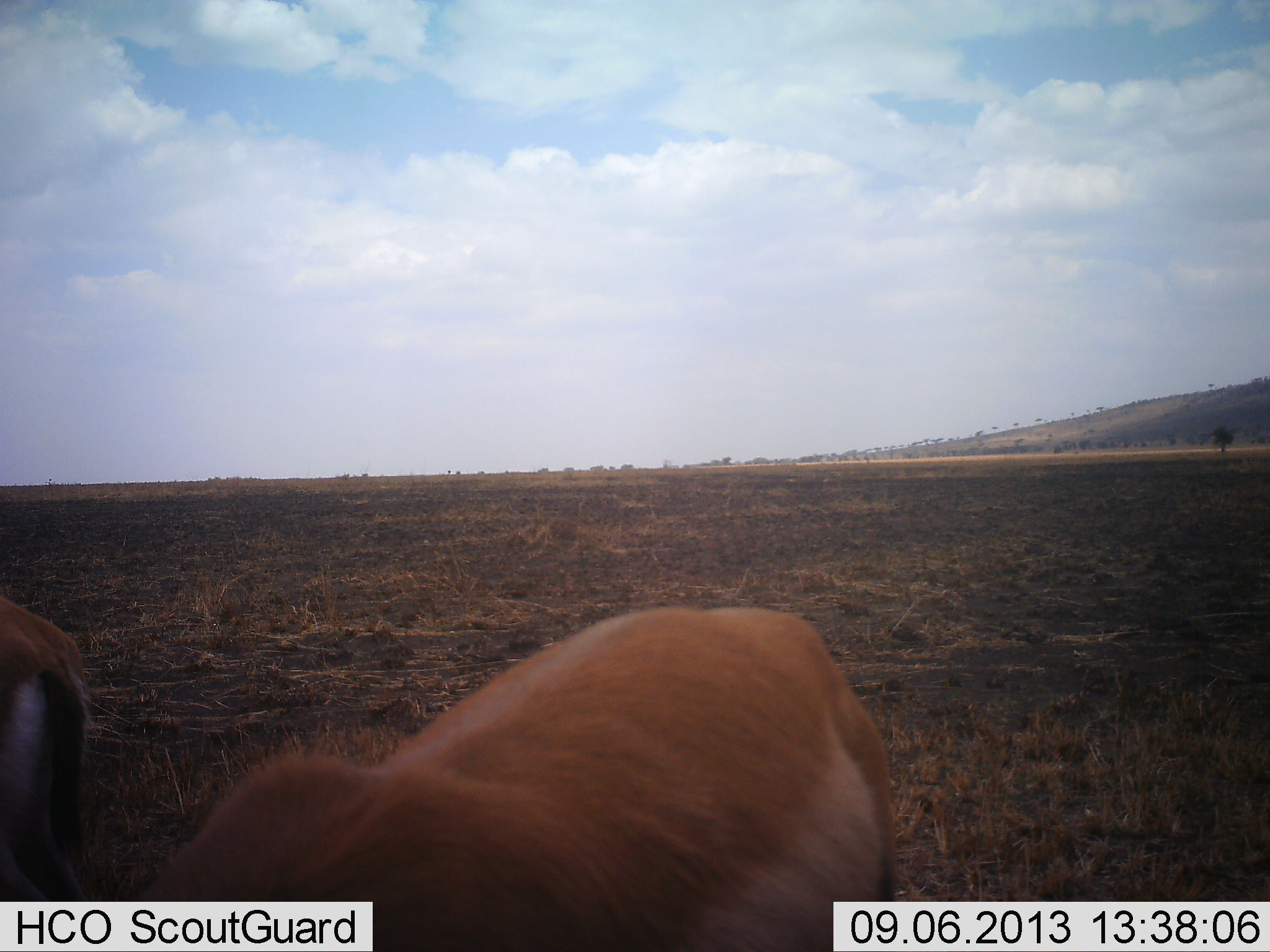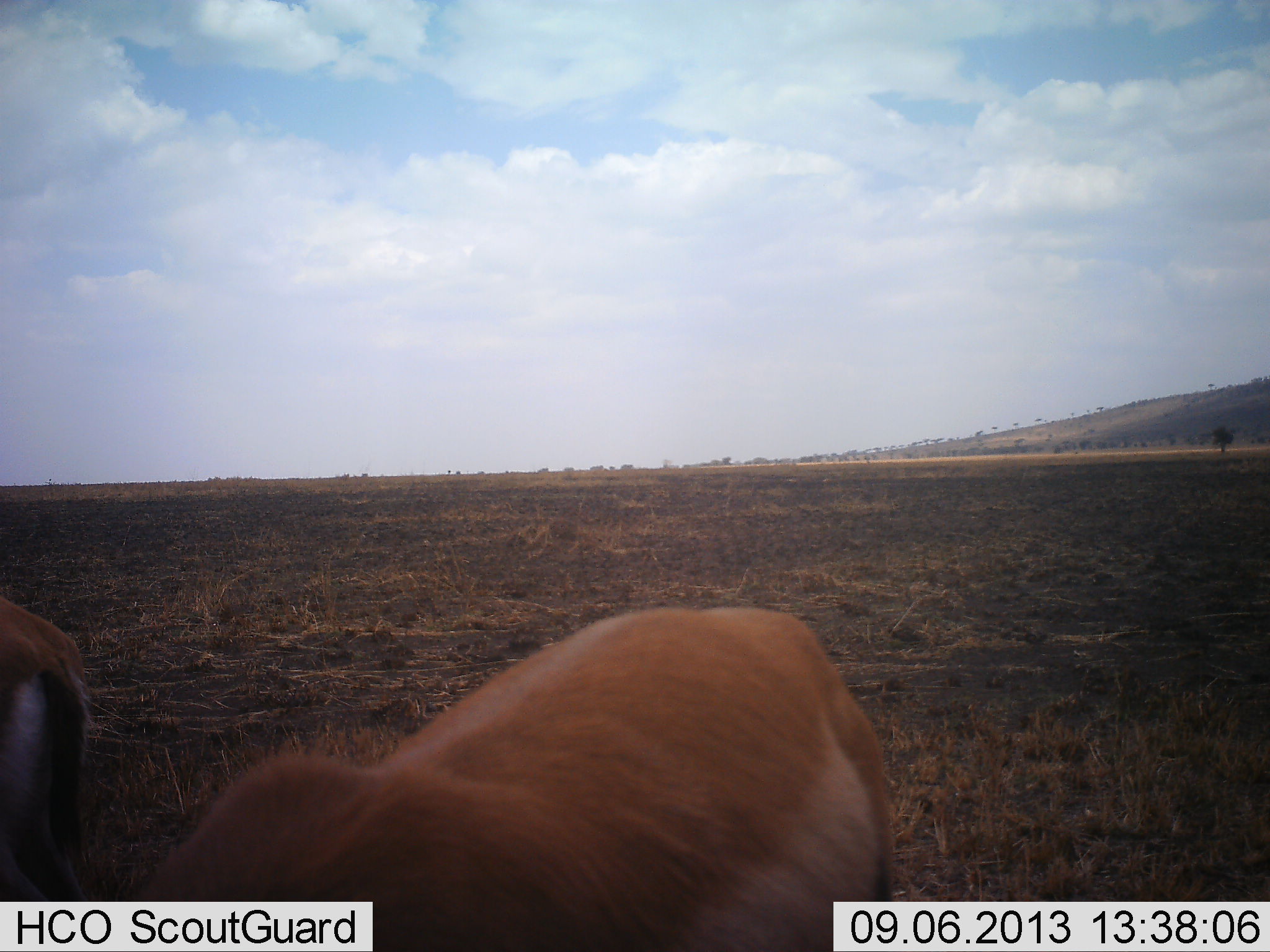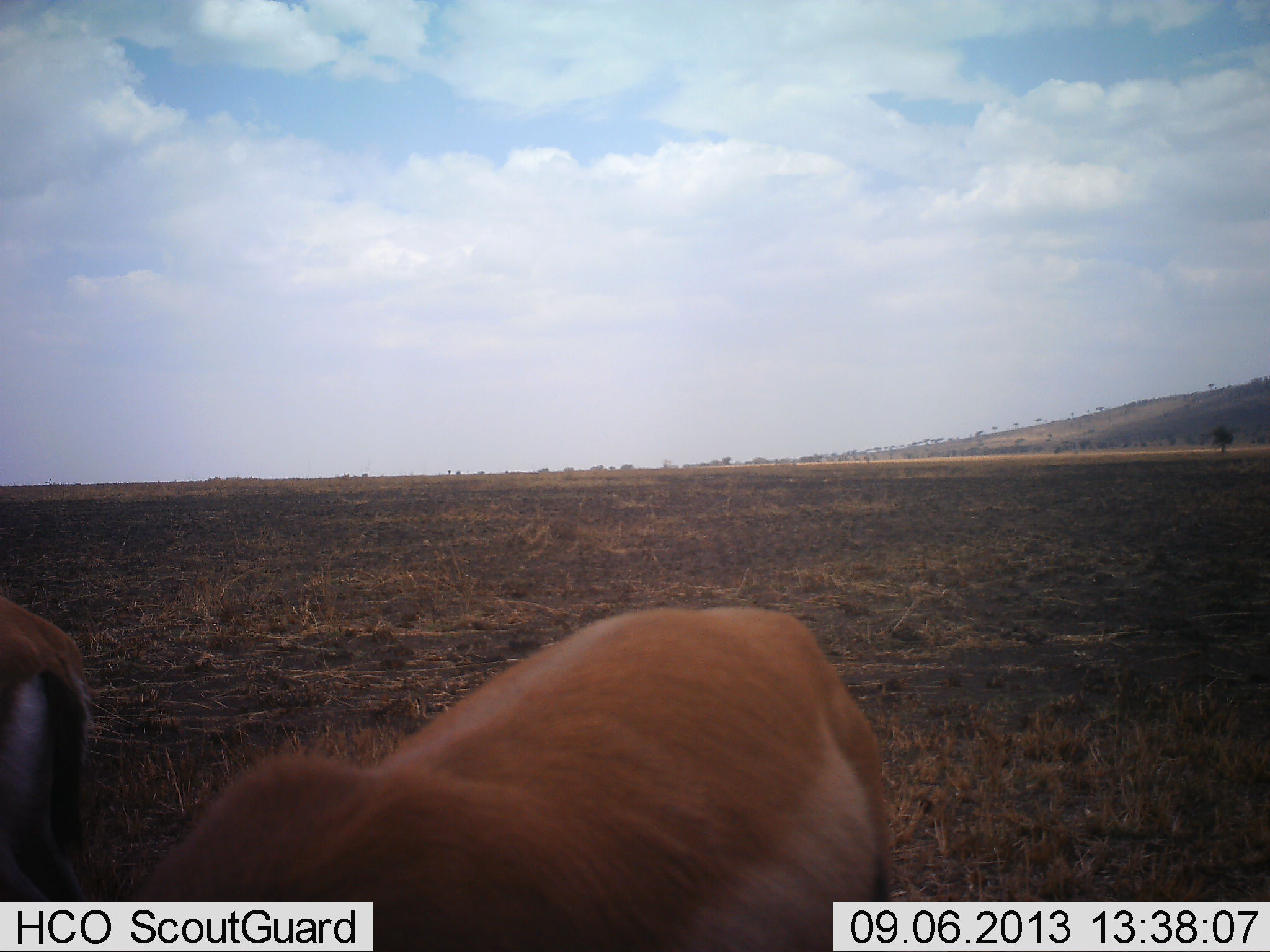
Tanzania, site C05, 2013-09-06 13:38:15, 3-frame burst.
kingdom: Animalia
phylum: Chordata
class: Mammalia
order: Artiodactyla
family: Bovidae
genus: Eudorcas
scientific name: Eudorcas thomsonii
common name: thomson's gazelle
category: gazellethomsons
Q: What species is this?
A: Gazellethomsons (thomson's gazelle) (Eudorcas thomsonii).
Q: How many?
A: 2.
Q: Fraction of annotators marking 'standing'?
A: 71%.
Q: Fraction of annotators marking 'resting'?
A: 0%.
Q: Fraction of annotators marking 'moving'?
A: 0%.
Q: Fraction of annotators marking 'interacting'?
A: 0%.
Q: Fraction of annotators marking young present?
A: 0%.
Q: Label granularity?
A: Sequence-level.